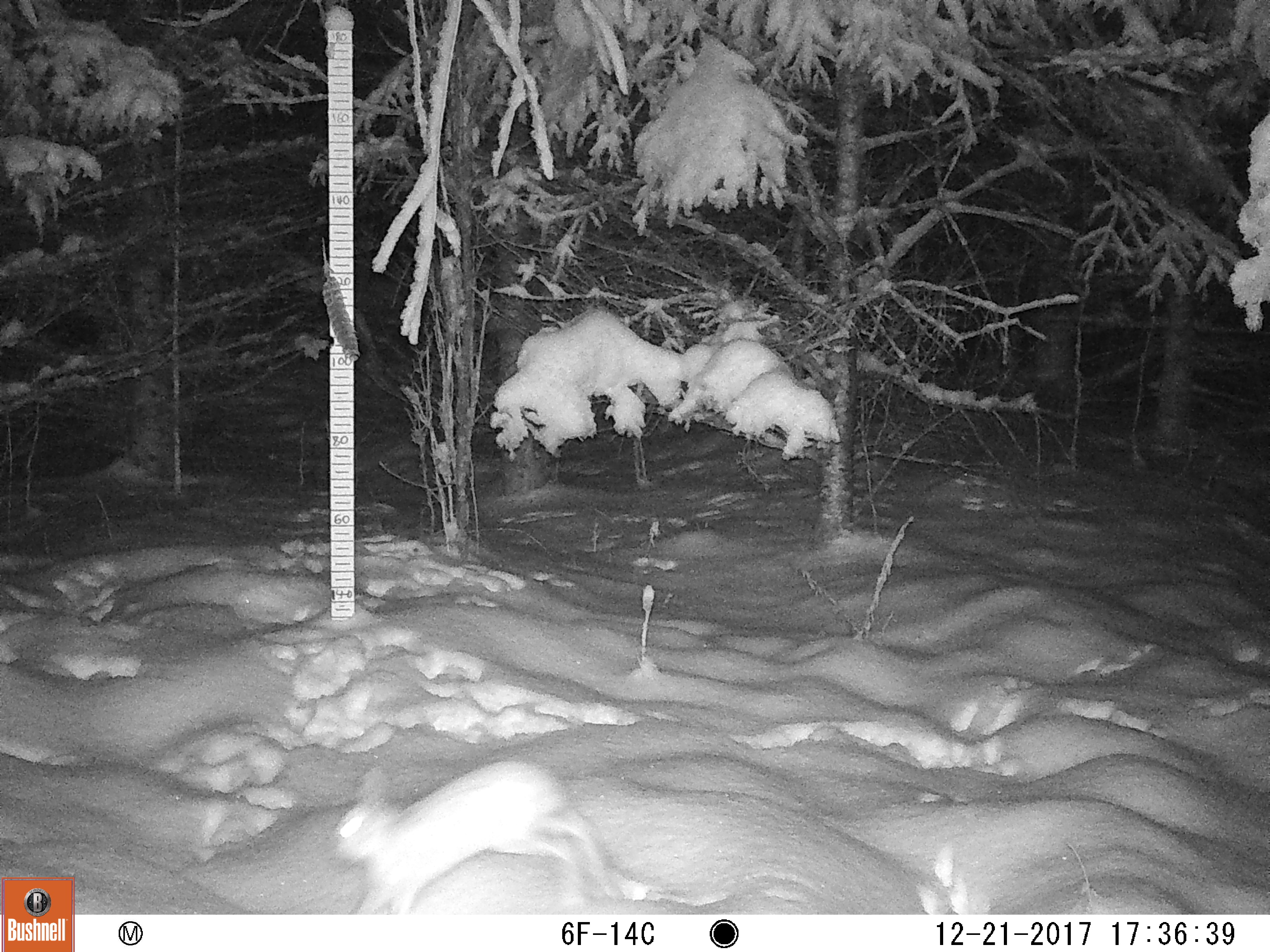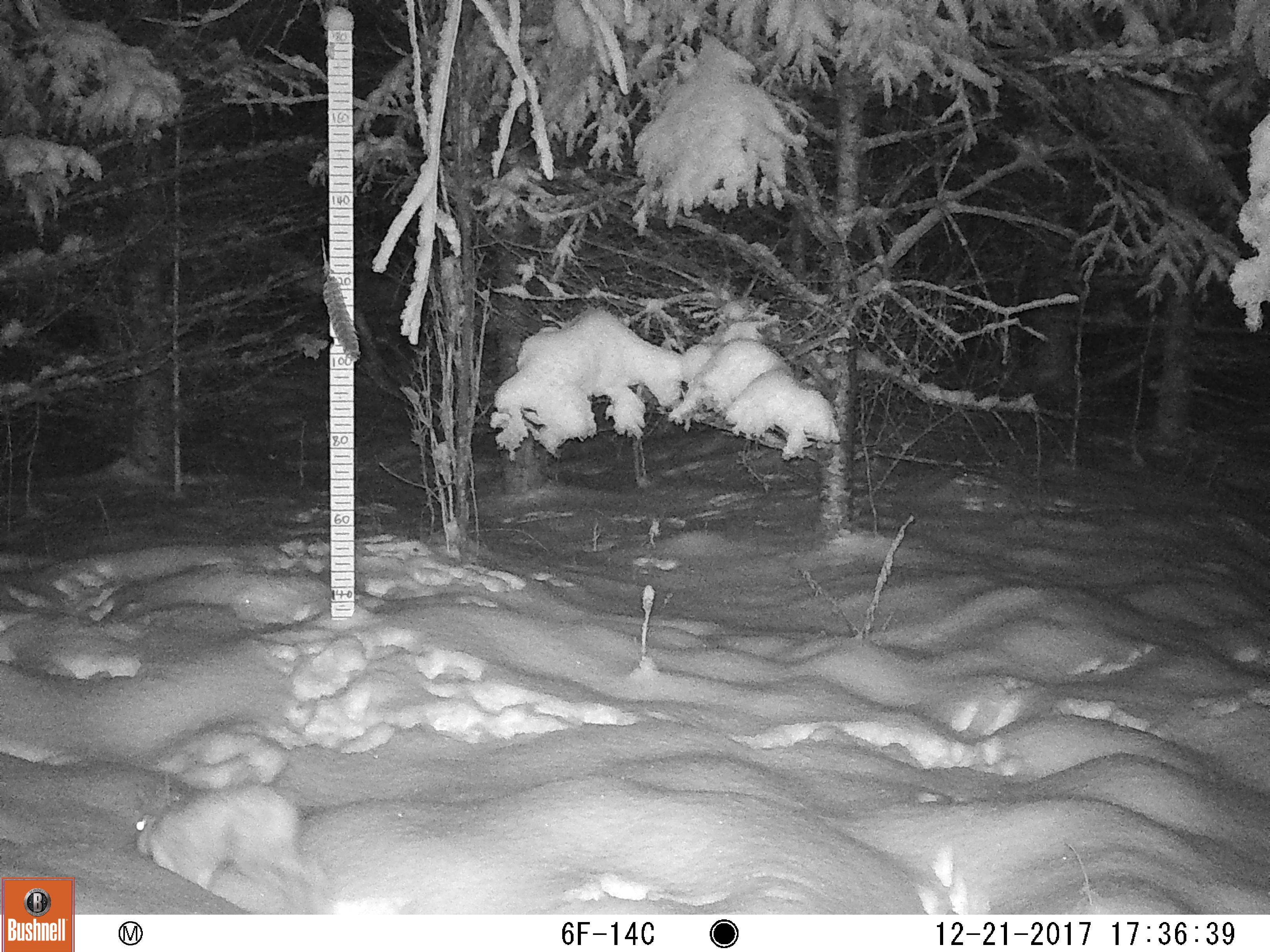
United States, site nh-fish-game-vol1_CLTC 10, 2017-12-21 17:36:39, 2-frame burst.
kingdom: Animalia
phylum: Chordata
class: Mammalia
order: Lagomorpha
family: Leporidae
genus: Lepus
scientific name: Lepus americanus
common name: snowshoe hare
Snowshoe hare (Lepus americanus).